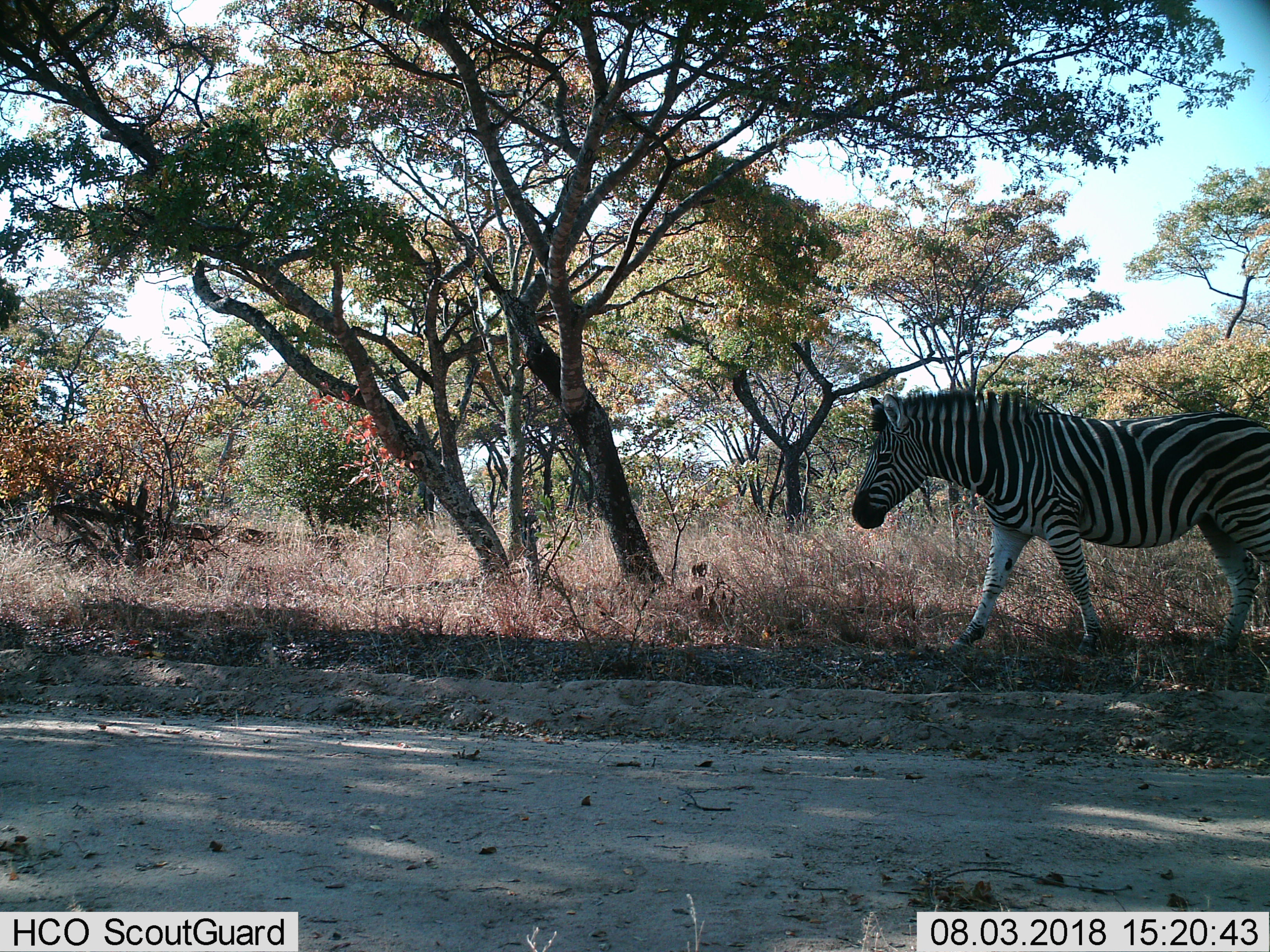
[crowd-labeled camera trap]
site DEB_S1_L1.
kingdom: Animalia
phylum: Chordata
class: Mammalia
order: Perissodactyla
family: Equidae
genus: Equus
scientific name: Equus quagga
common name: plains zebra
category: zebraplains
Zebraplains (plains zebra) (Equus quagga), count 1. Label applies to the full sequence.